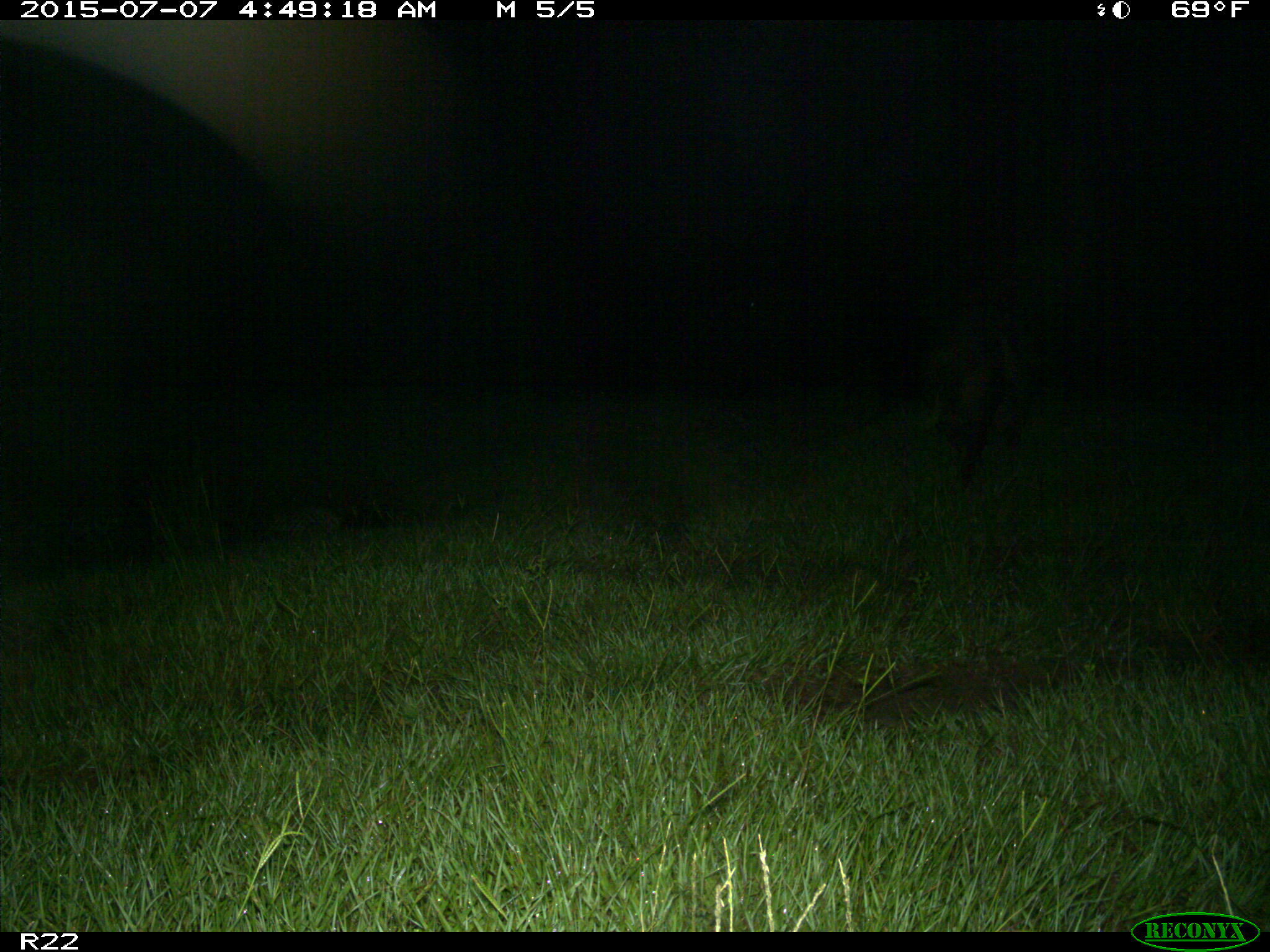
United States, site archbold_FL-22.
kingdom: Animalia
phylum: Chordata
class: Mammalia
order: Artiodactyla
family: Bovidae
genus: Bos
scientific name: Bos taurus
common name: domestic cow